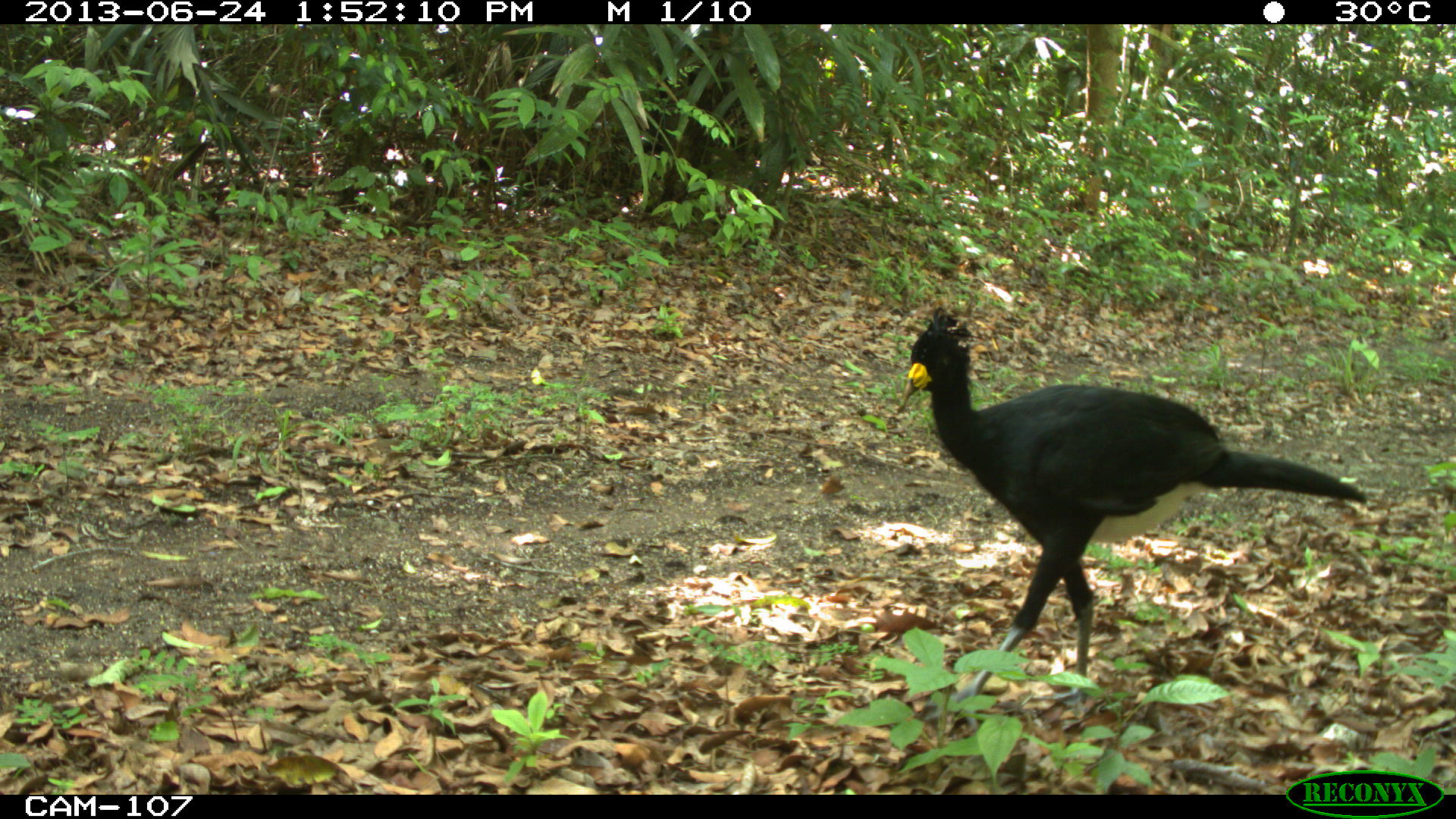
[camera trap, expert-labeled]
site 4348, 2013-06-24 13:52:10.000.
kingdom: Animalia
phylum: Chordata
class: Aves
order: Galliformes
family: Cracidae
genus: Crax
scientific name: Crax rubra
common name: great curassow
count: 2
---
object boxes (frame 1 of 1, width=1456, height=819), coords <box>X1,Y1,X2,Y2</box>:
crax rubra: <box>896,304,1369,735</box>